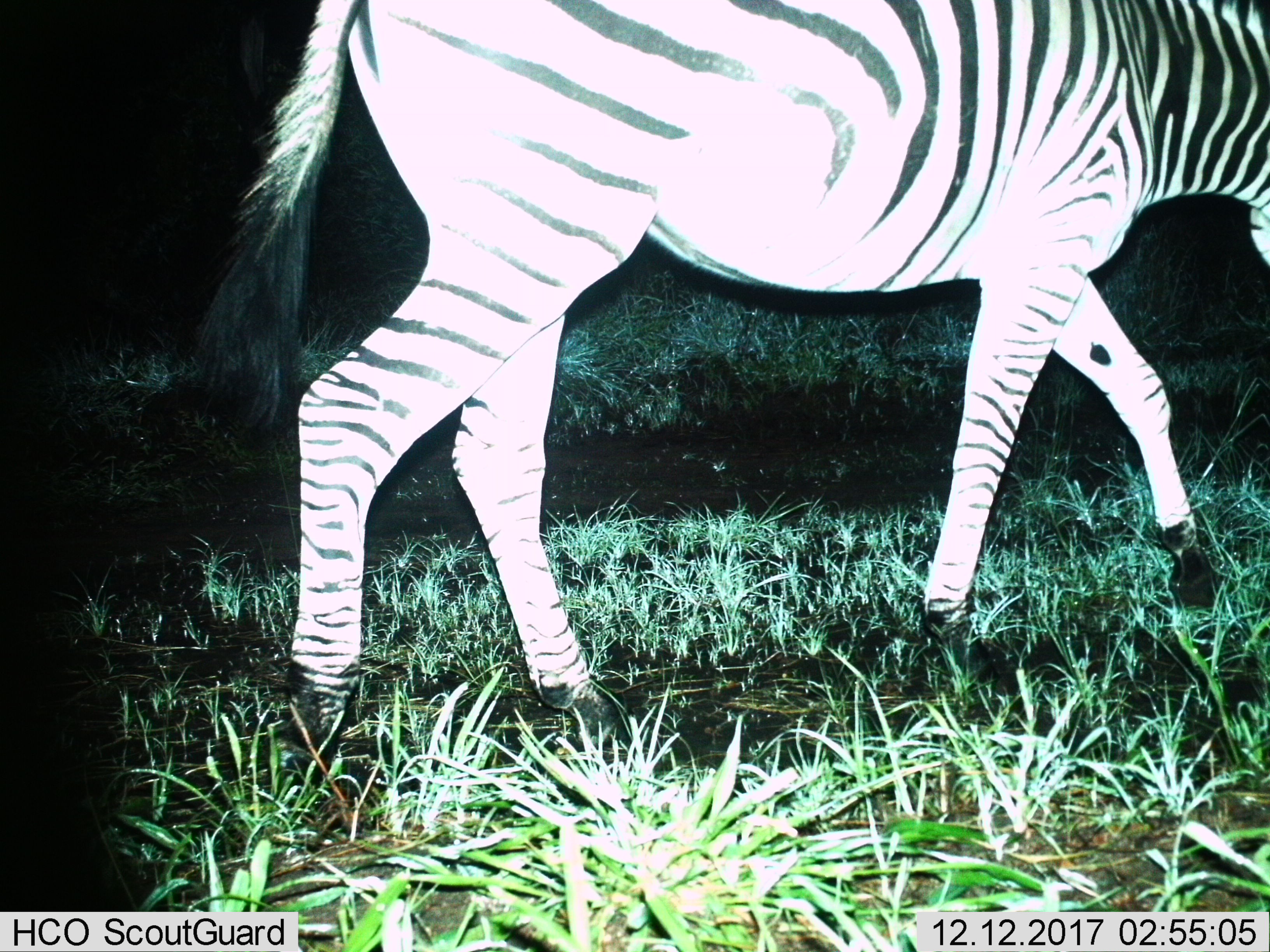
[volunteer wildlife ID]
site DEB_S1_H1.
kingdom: Animalia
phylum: Chordata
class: Mammalia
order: Perissodactyla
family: Equidae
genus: Equus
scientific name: Equus quagga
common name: plains zebra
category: zebraplains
Zebraplains (plains zebra) (Equus quagga), count 1. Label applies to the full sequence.